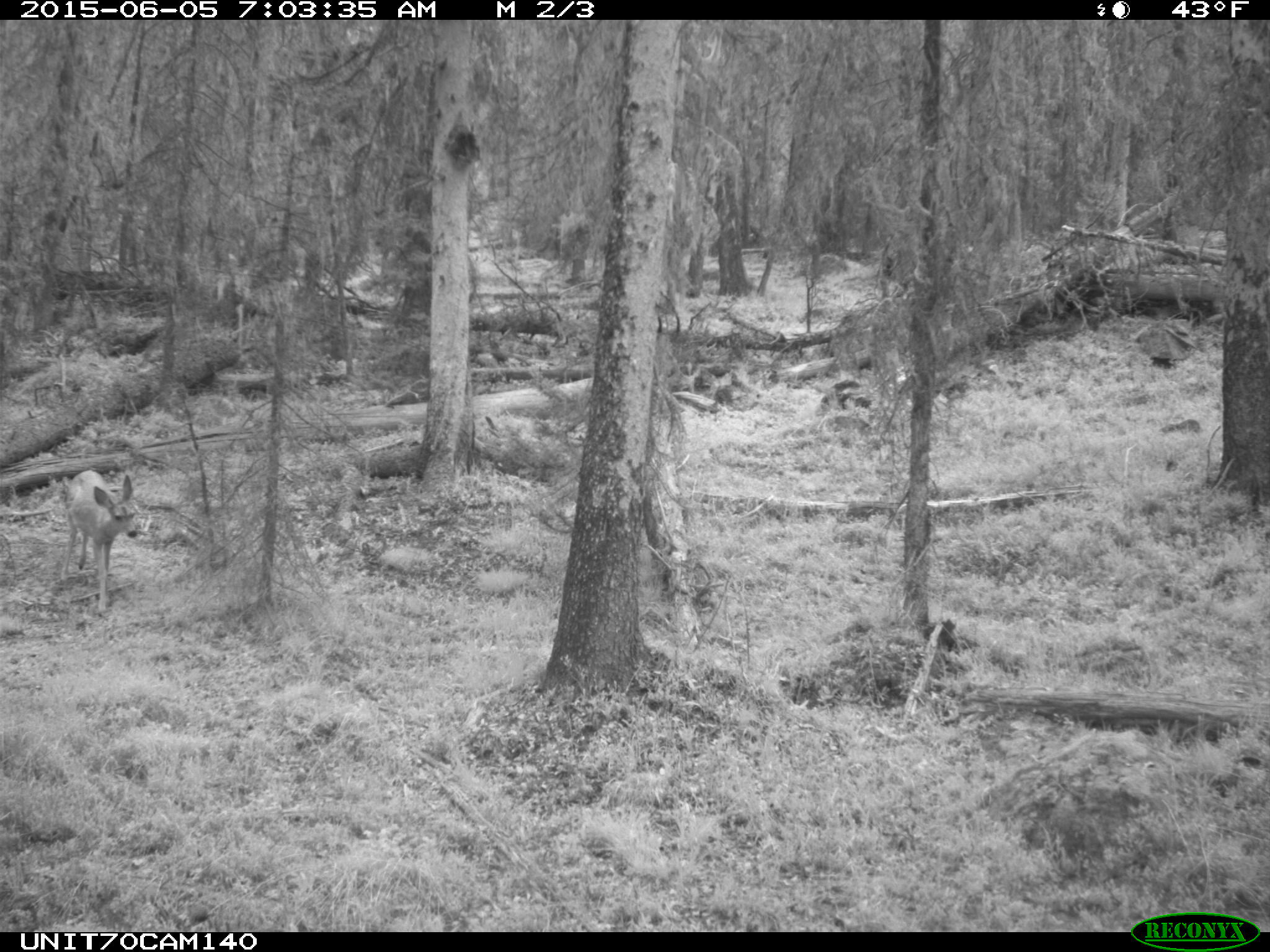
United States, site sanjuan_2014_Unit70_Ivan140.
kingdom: Animalia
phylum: Chordata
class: Mammalia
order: Artiodactyla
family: Cervidae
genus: Odocoileus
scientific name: Odocoileus hemionus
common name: mule deer